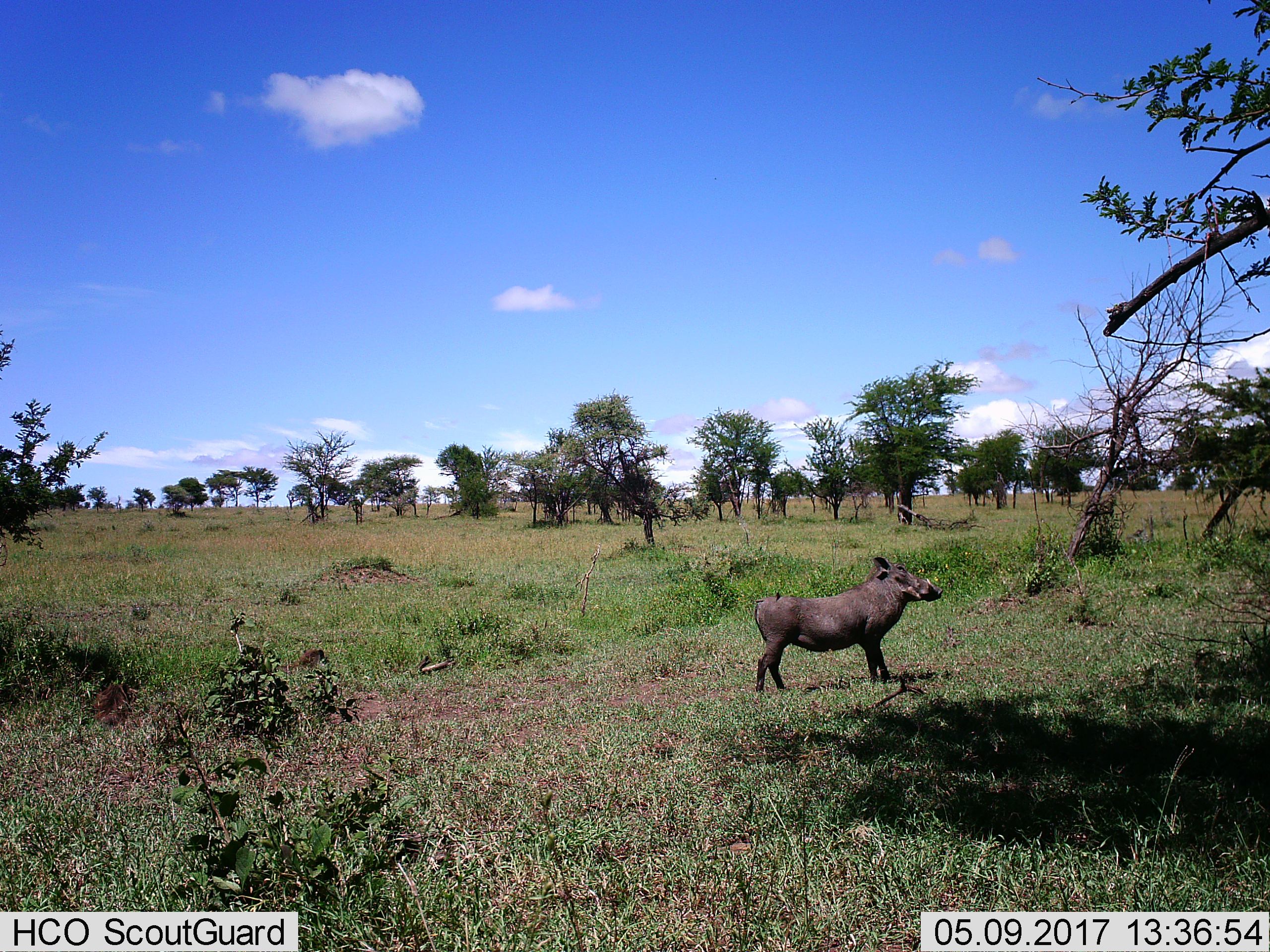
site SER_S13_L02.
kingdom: Animalia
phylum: Chordata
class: Mammalia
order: Artiodactyla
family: Suidae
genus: Phacochoerus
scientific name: Phacochoerus africanus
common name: warthog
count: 1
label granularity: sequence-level